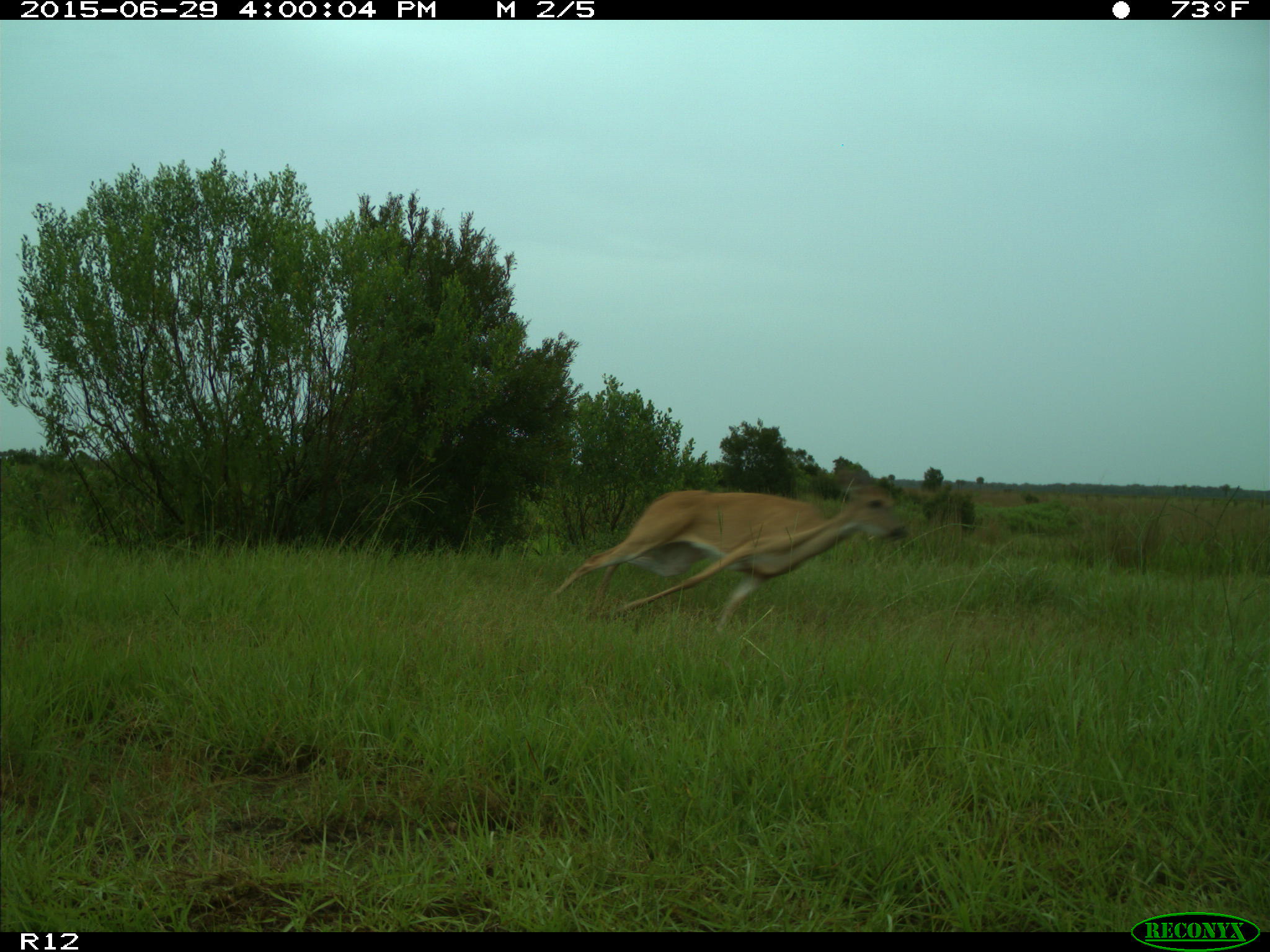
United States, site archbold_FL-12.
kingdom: Animalia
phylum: Chordata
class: Mammalia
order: Artiodactyla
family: Cervidae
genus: Odocoileus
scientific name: Odocoileus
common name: deer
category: unidentified deer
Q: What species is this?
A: Unidentified deer (deer) (Odocoileus).